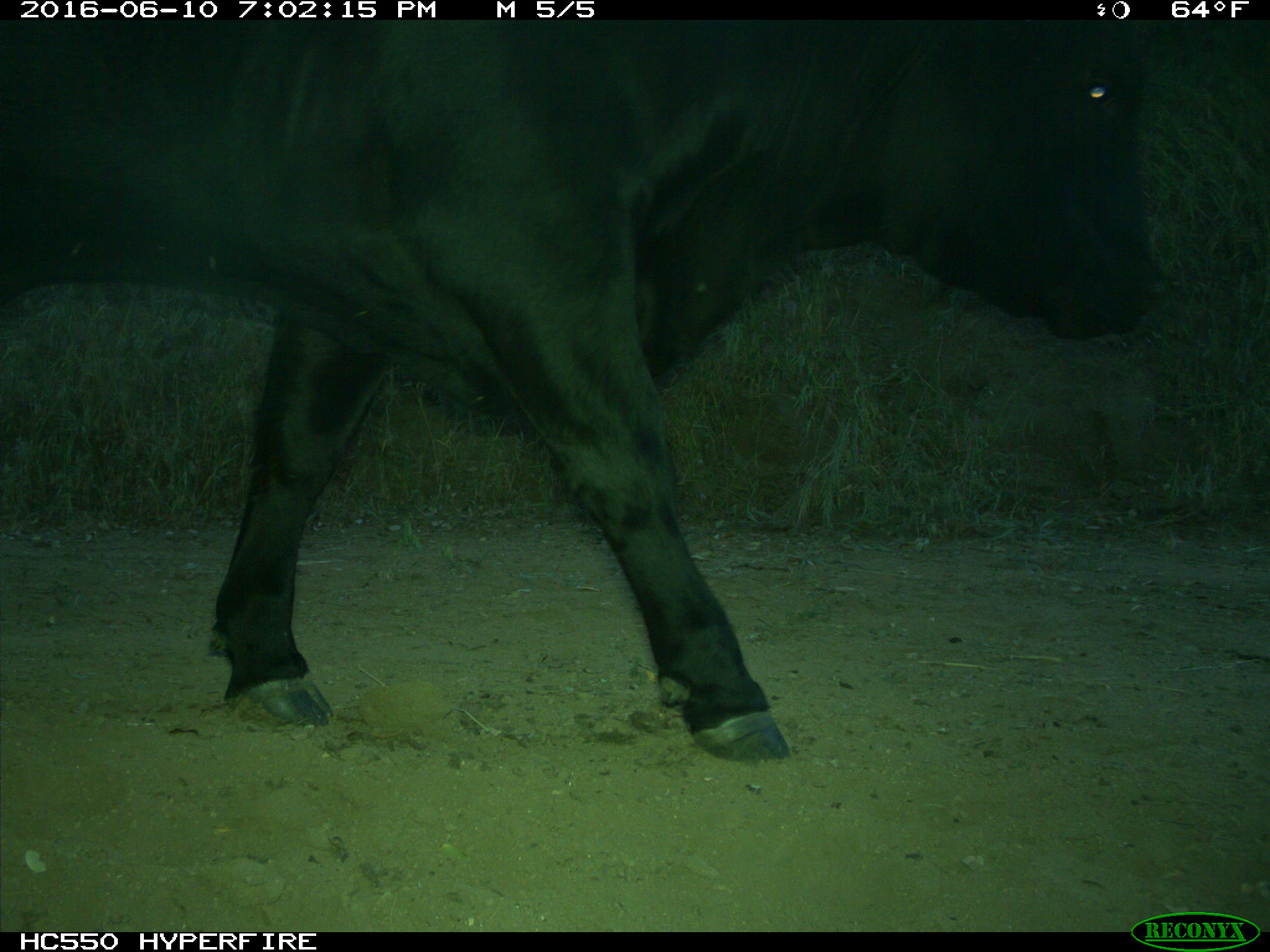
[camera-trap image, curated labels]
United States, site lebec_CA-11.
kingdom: Animalia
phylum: Chordata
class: Mammalia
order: Artiodactyla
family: Bovidae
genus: Bos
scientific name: Bos taurus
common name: domestic cow